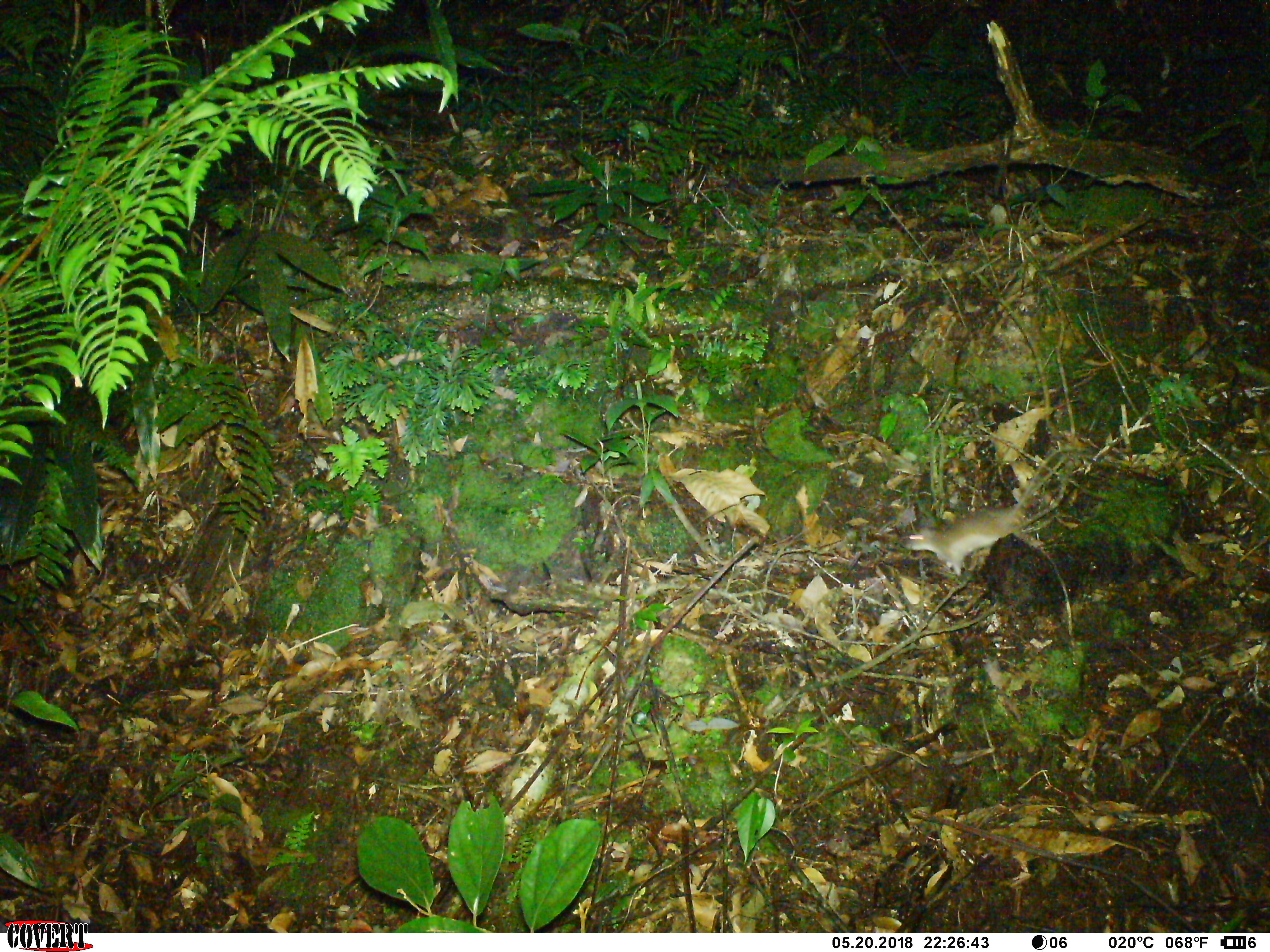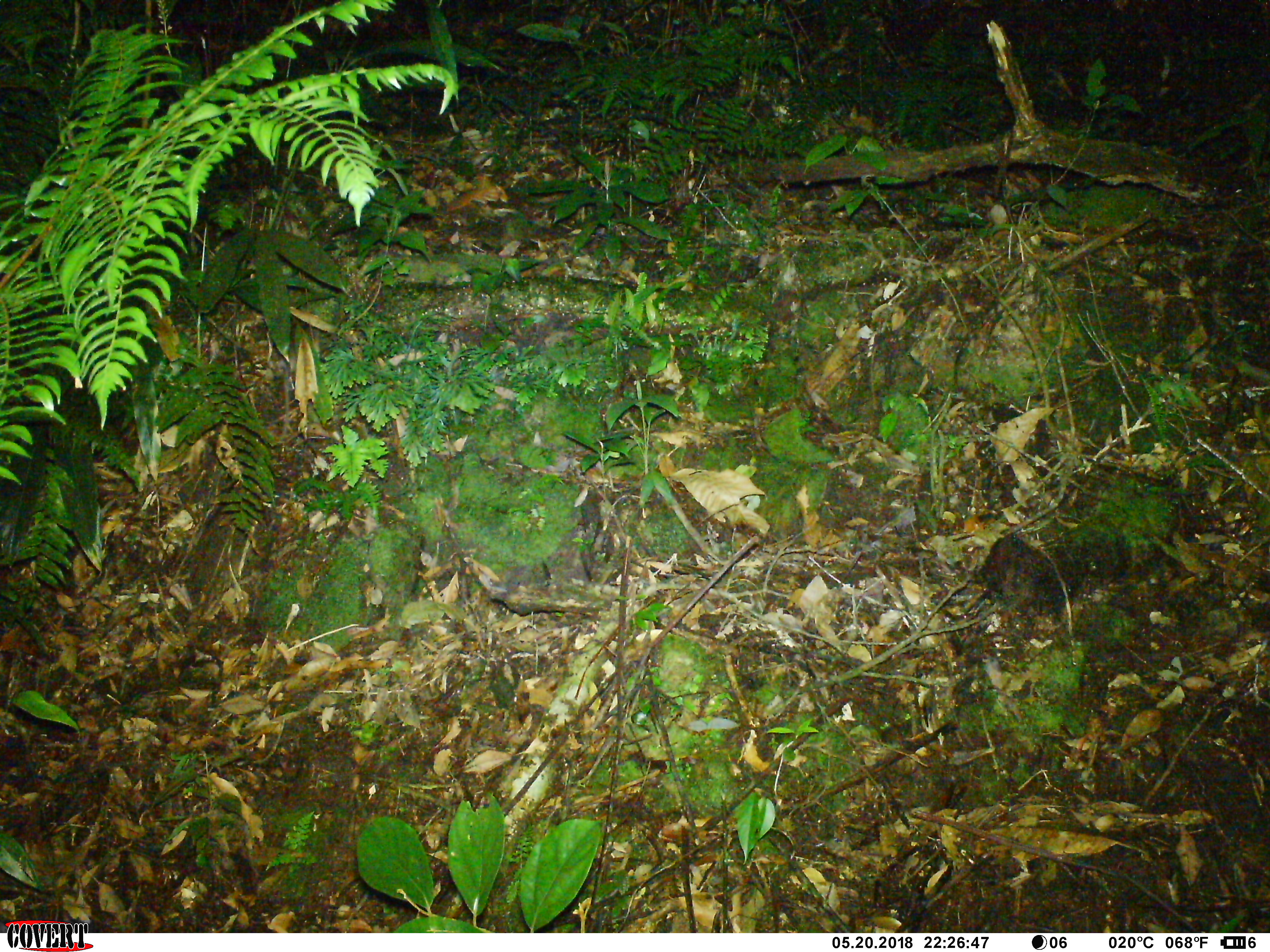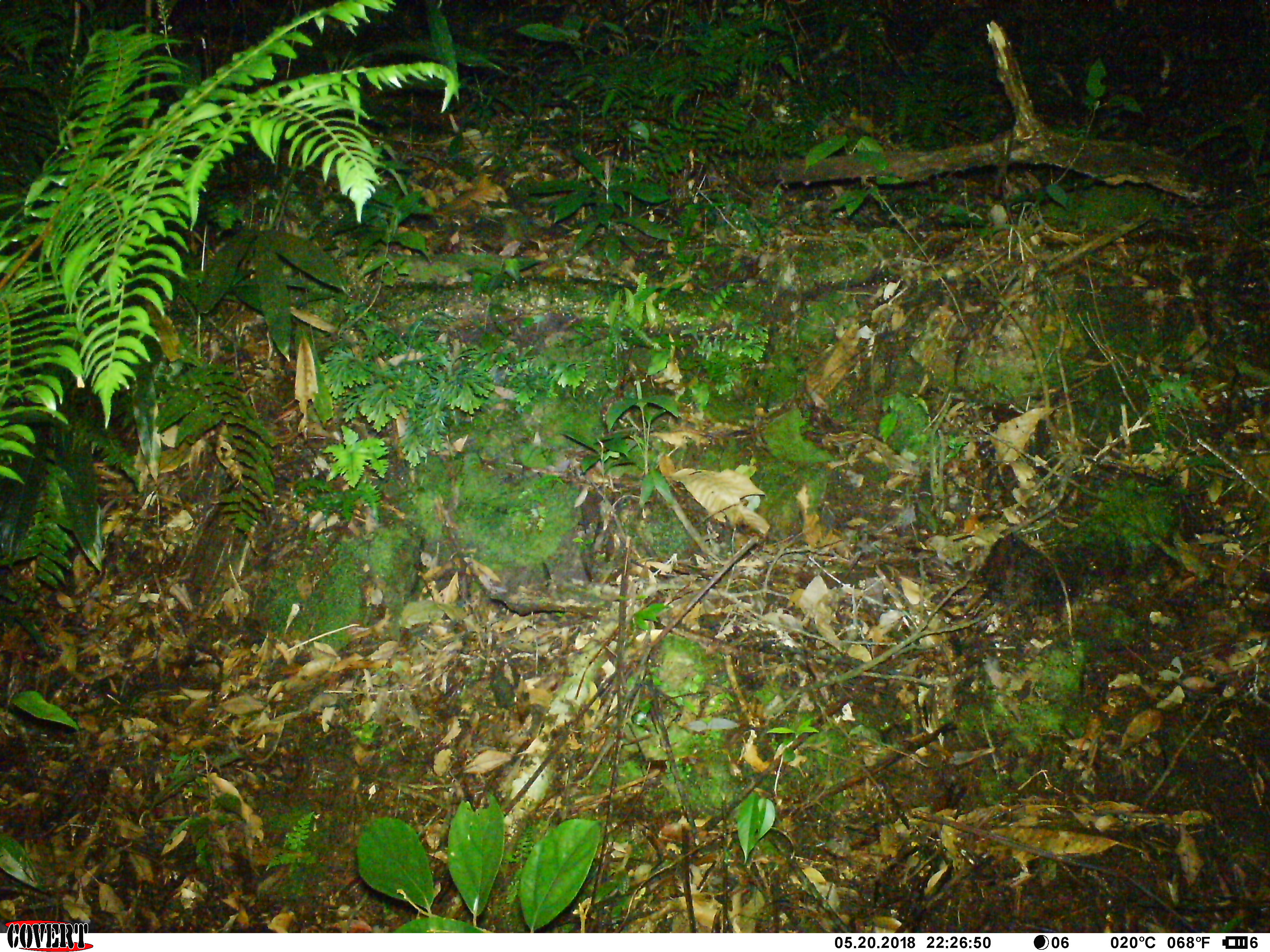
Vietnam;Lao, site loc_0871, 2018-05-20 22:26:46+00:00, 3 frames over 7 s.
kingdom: Animalia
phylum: Chordata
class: Mammalia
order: Rodentia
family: Muridae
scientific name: Muridae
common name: old-world mice and rats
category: unidentified murid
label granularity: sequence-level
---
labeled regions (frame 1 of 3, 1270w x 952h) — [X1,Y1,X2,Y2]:
unidentified murid: [901,450,1059,575]